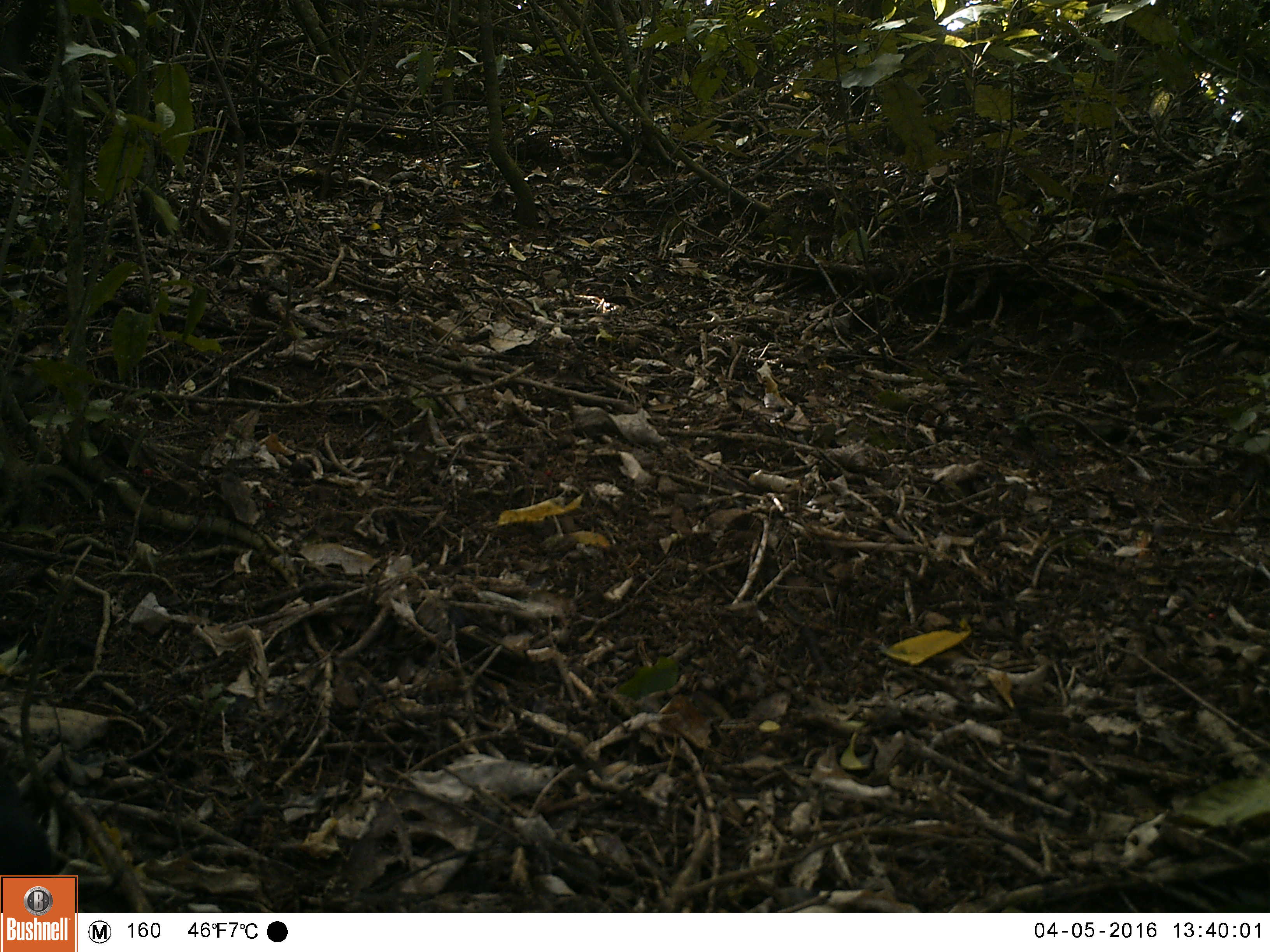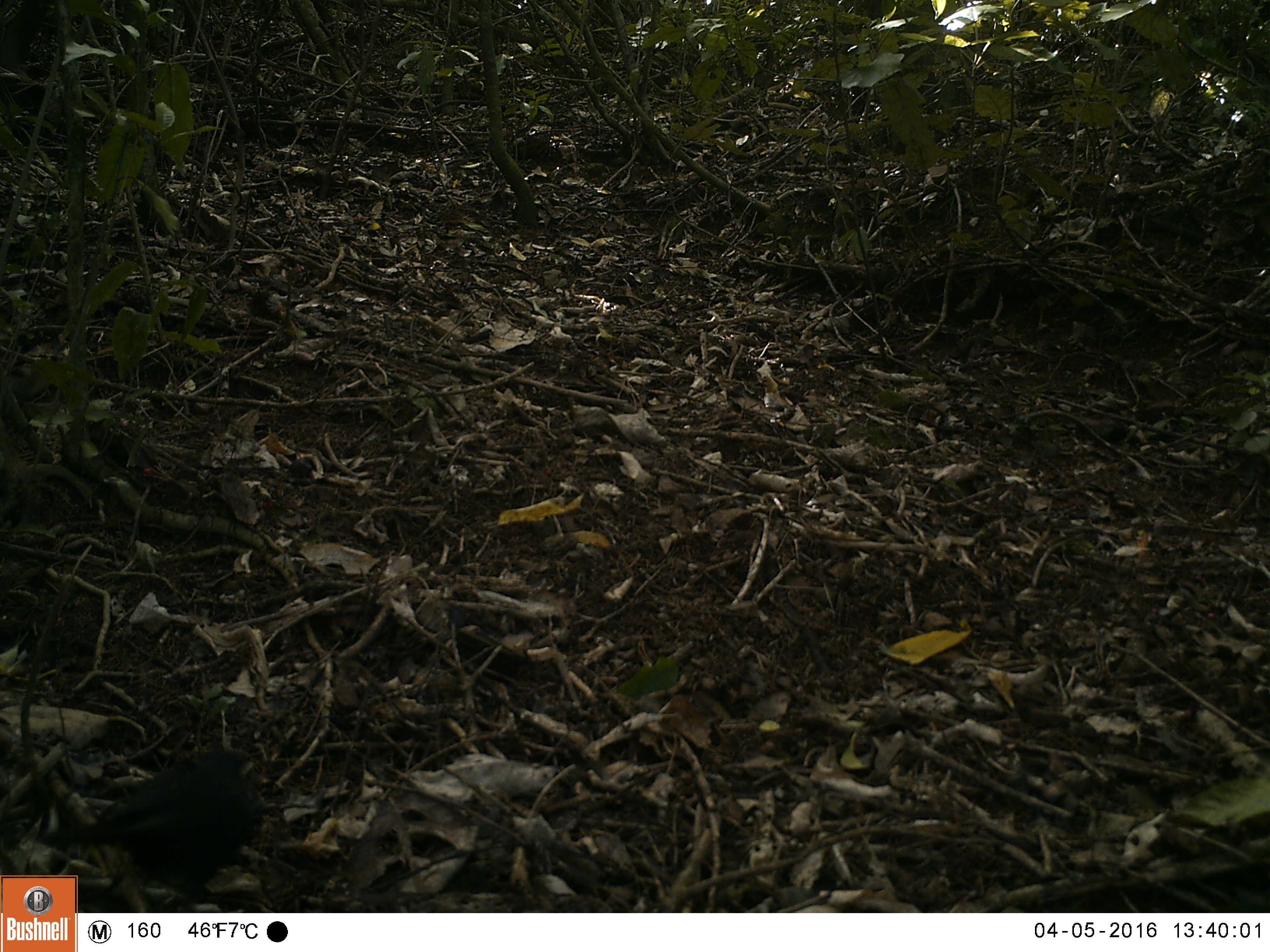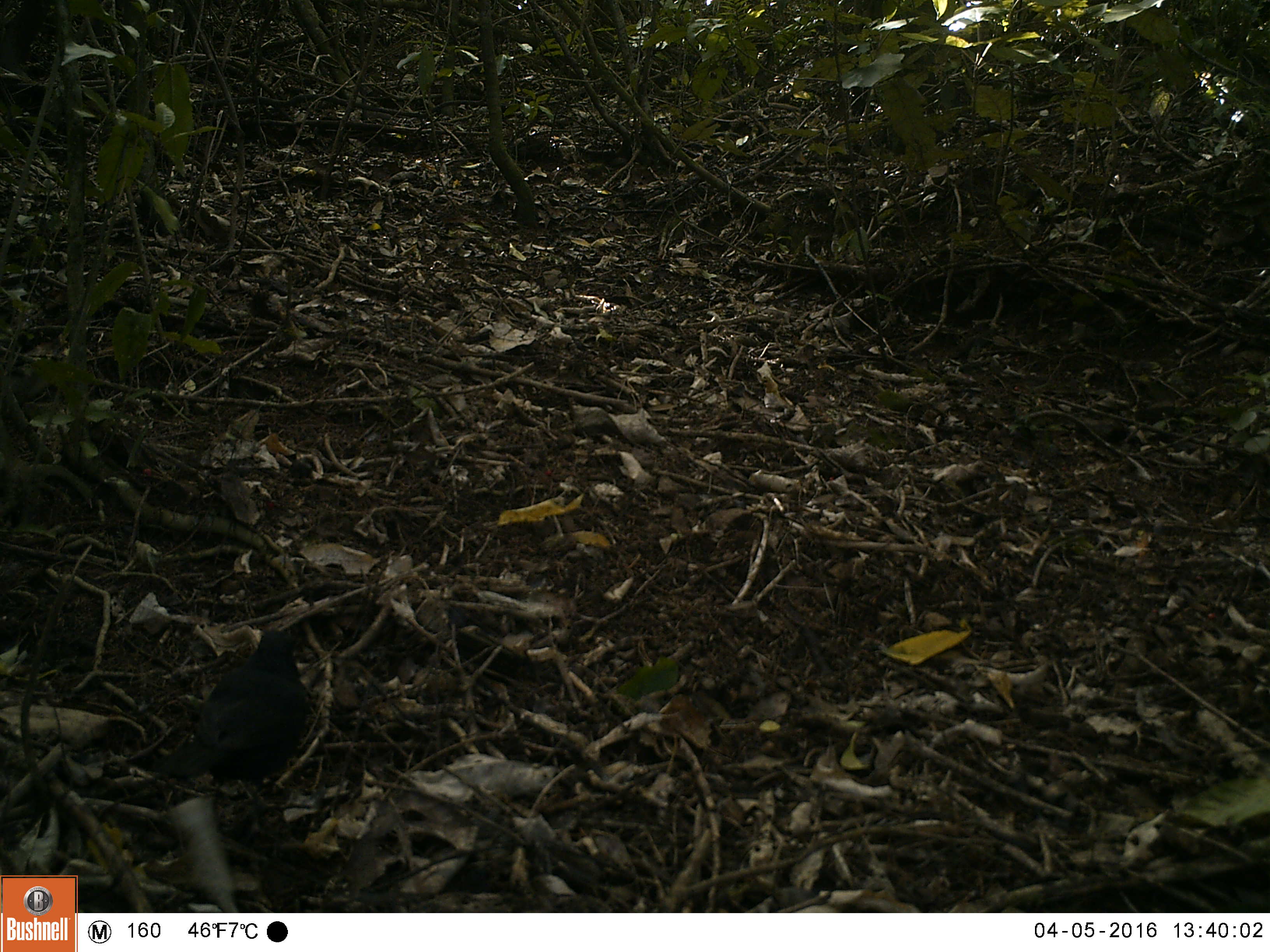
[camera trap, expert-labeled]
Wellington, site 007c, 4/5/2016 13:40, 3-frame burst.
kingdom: Animalia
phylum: Chordata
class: Aves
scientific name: Aves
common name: bird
Bird (Aves).